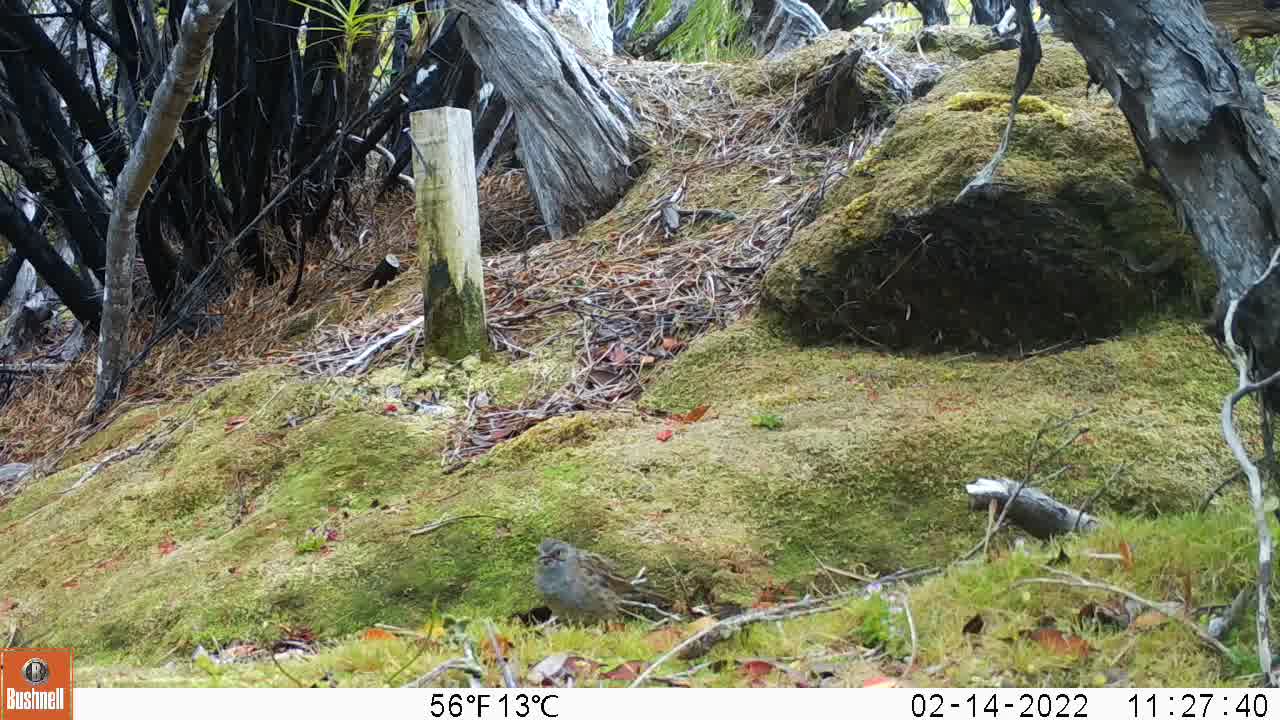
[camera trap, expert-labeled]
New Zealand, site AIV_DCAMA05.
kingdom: Animalia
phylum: Chordata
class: Aves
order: Passeriformes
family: Prunellidae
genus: Prunella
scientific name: Prunella modularis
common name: dunnock